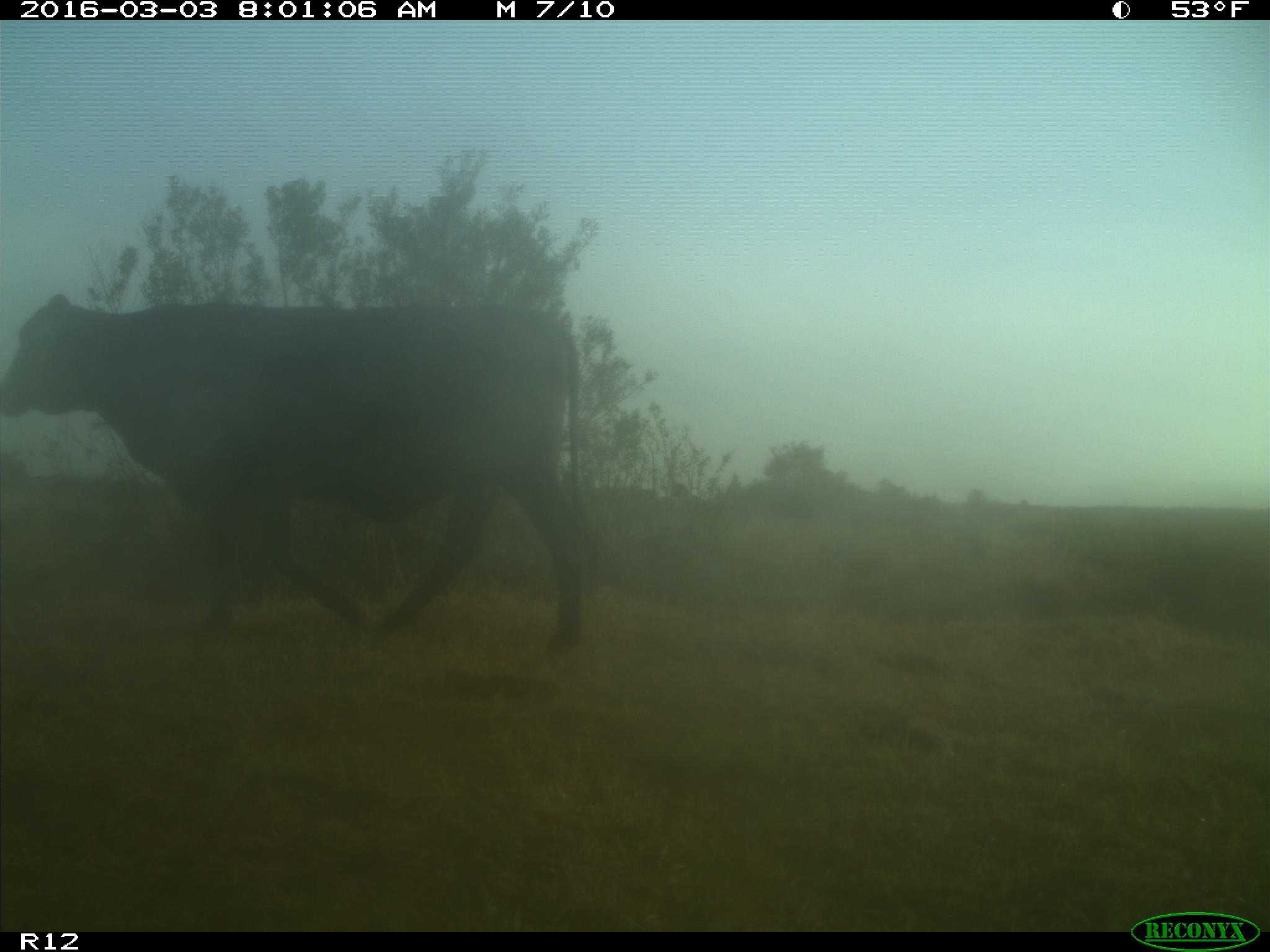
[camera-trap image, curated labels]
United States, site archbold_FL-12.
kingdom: Animalia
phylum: Chordata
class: Mammalia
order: Artiodactyla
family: Bovidae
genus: Bos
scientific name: Bos taurus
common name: domestic cow